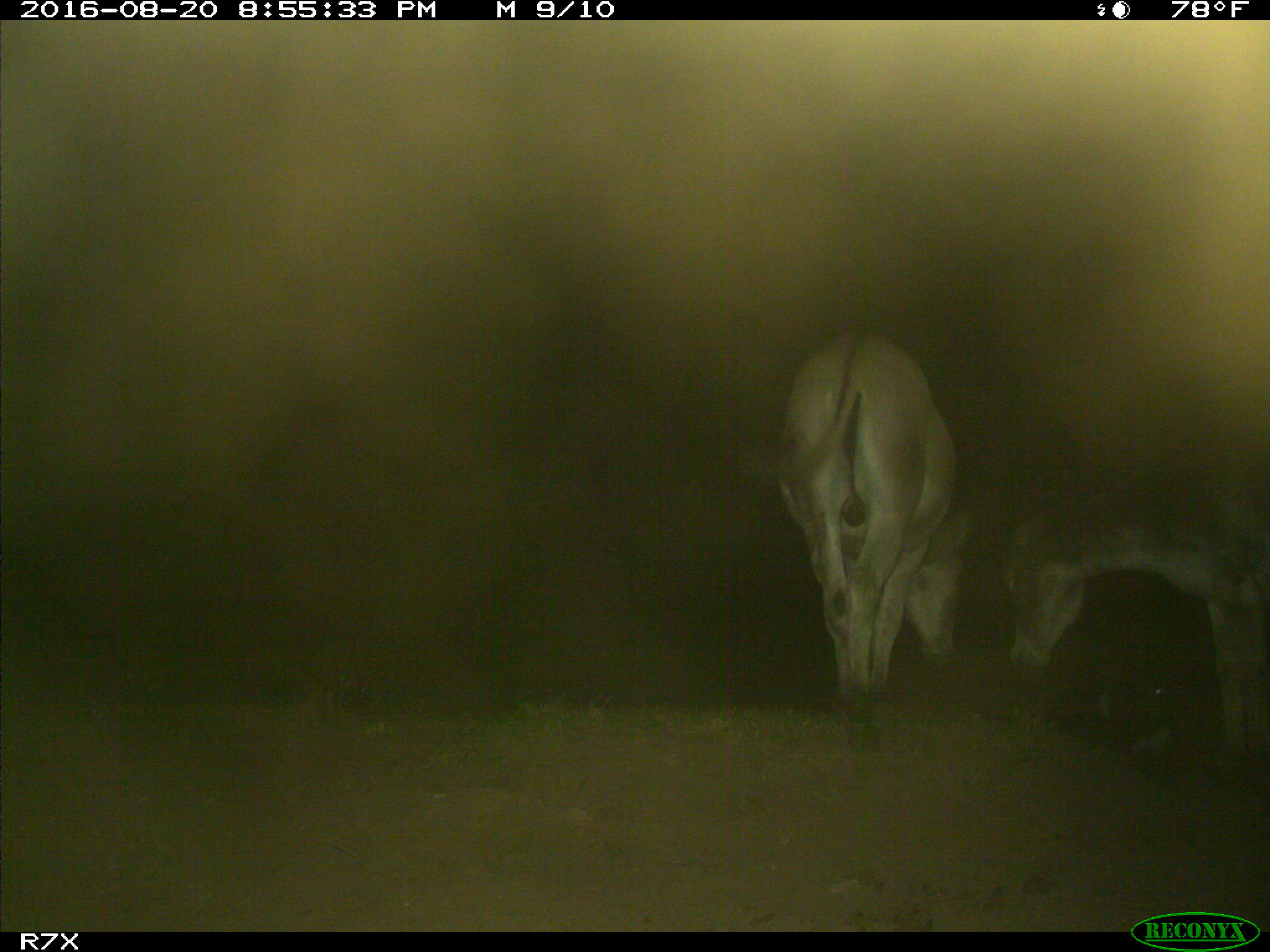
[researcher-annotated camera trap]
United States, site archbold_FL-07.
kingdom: Animalia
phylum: Chordata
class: Mammalia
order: Perissodactyla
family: Equidae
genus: Equus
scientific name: Equus africanus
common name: african wild ass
Equus africanus (african wild ass).